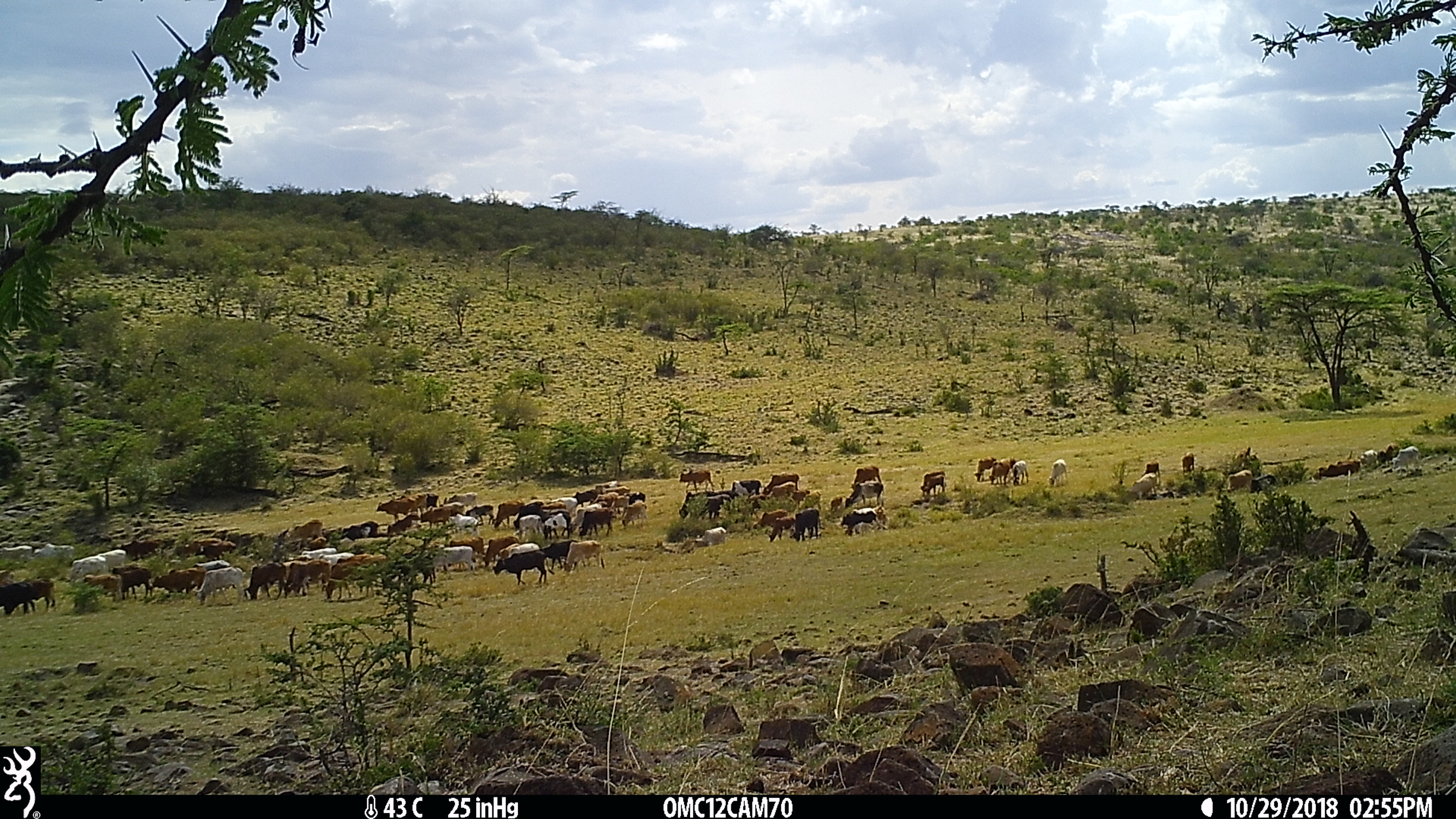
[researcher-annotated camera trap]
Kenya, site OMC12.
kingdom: Animalia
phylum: Chordata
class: Mammalia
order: Artiodactyla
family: Bovidae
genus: Bos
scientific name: Bos taurus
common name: cattle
Cattle (Bos taurus).